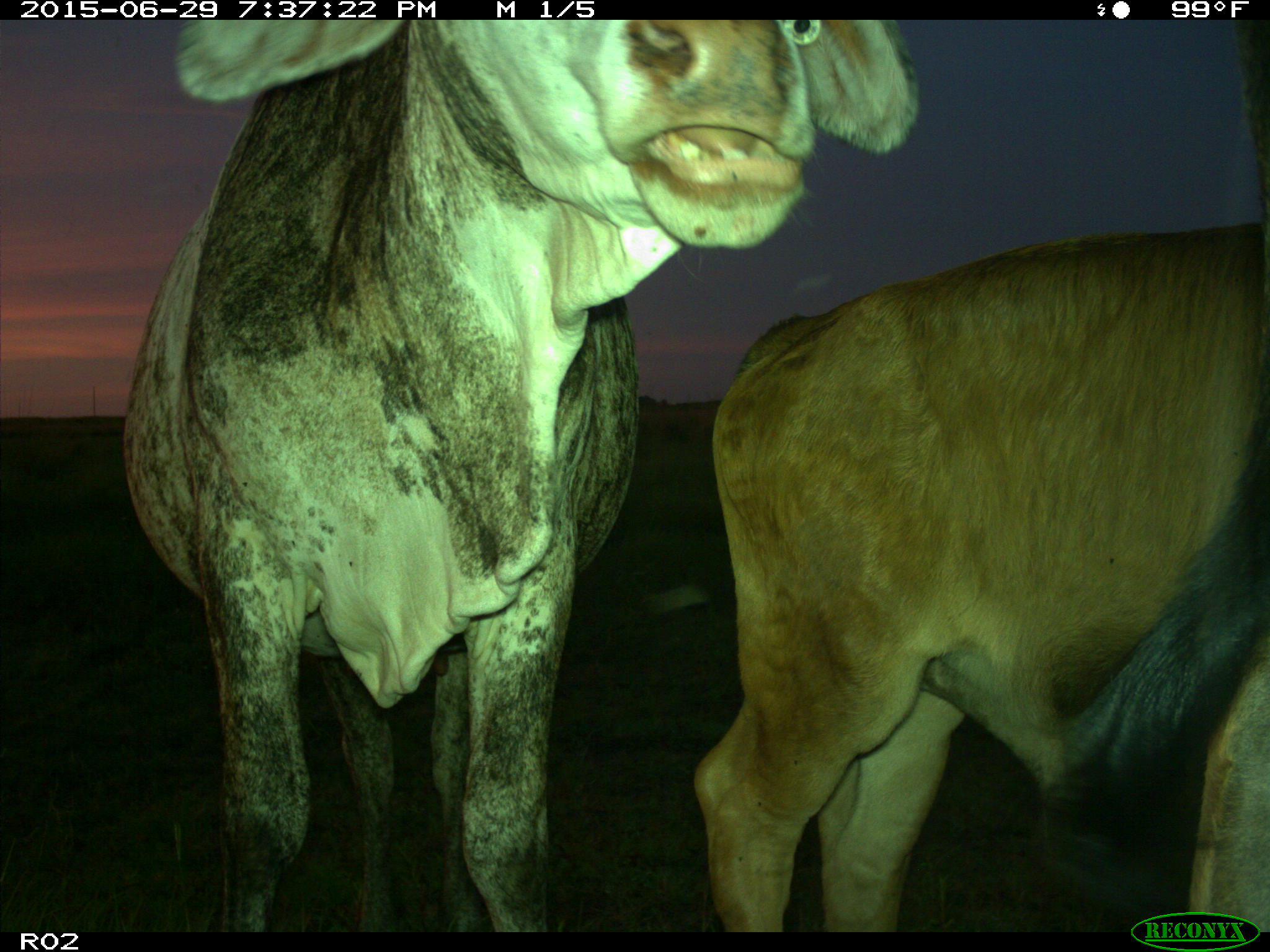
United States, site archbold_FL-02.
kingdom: Animalia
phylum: Chordata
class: Mammalia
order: Artiodactyla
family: Bovidae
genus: Bos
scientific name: Bos taurus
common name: domestic cow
Bos taurus (domestic cow).